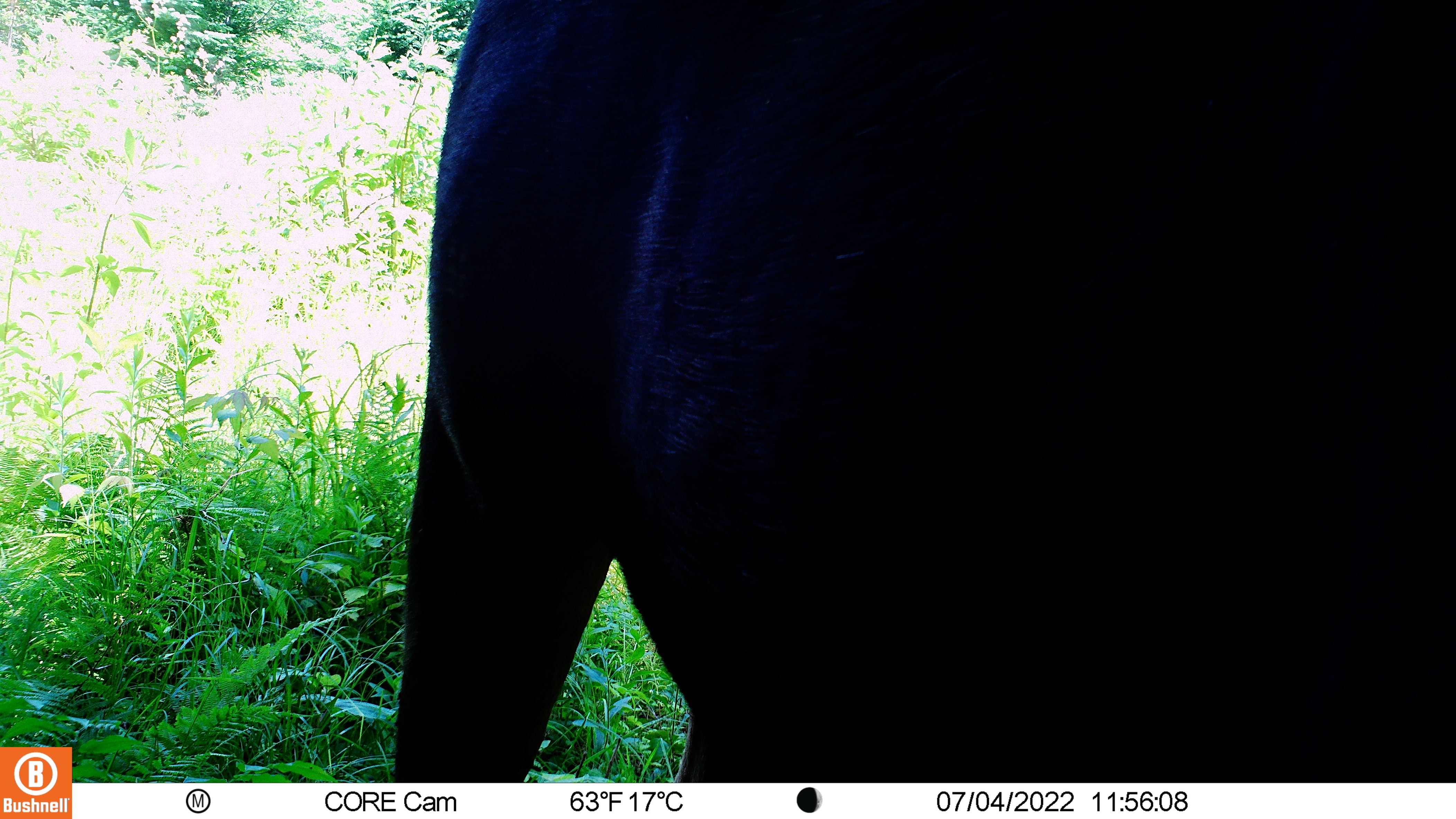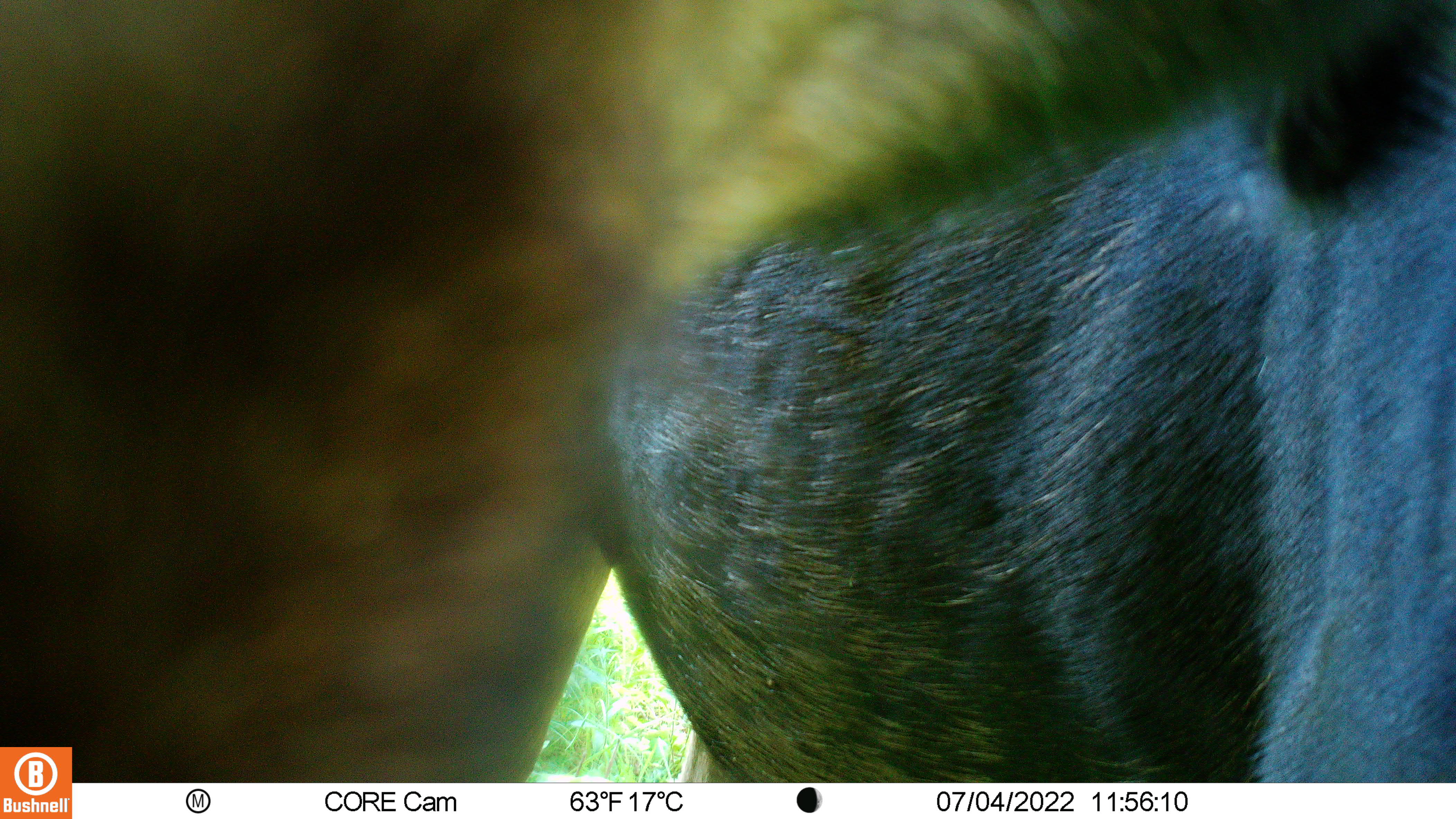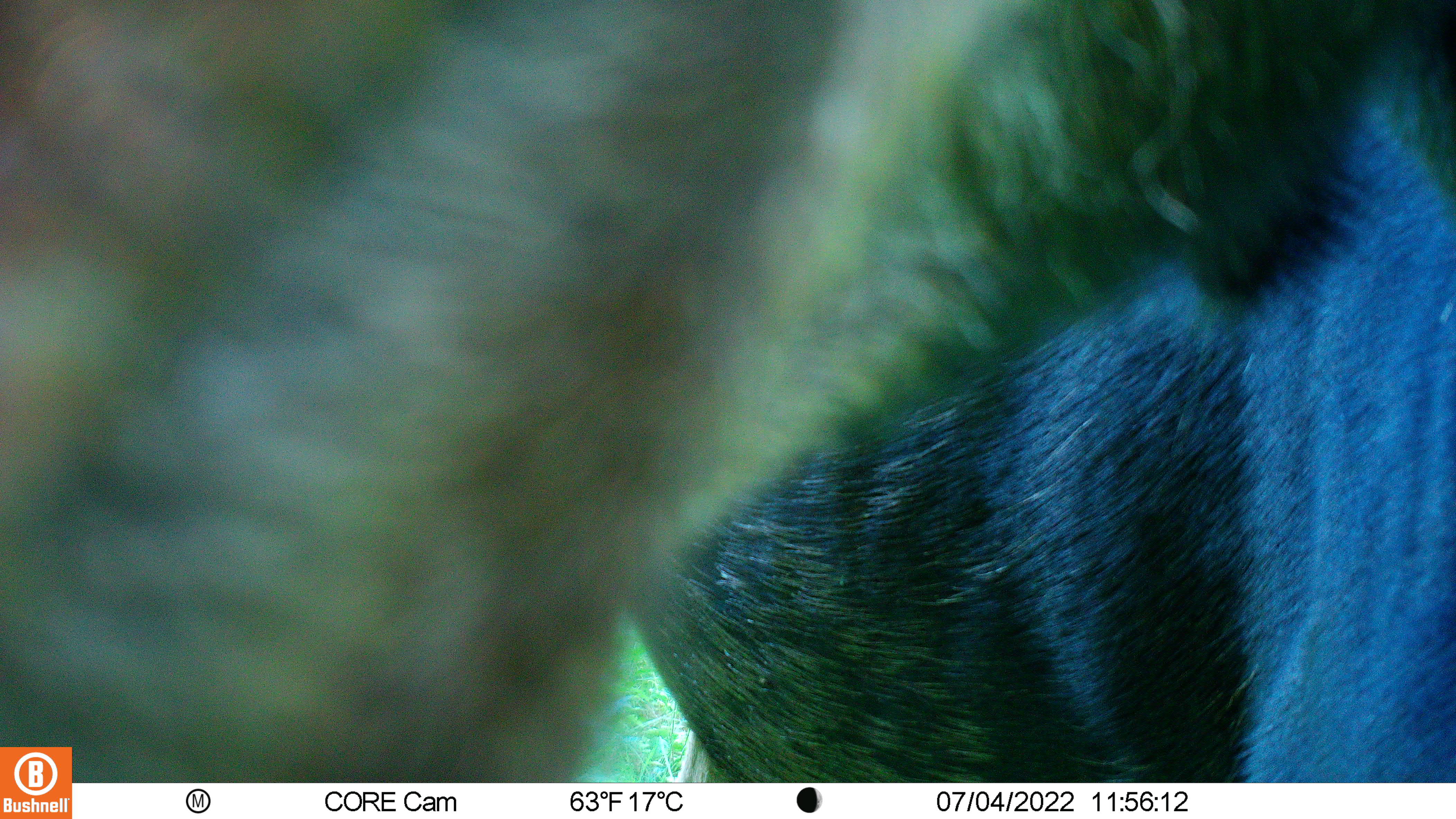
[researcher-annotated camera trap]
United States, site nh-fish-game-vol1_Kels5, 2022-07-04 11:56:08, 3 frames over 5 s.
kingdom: Animalia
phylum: Chordata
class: Mammalia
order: Artiodactyla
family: Cervidae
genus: Alces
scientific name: Alces alces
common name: moose